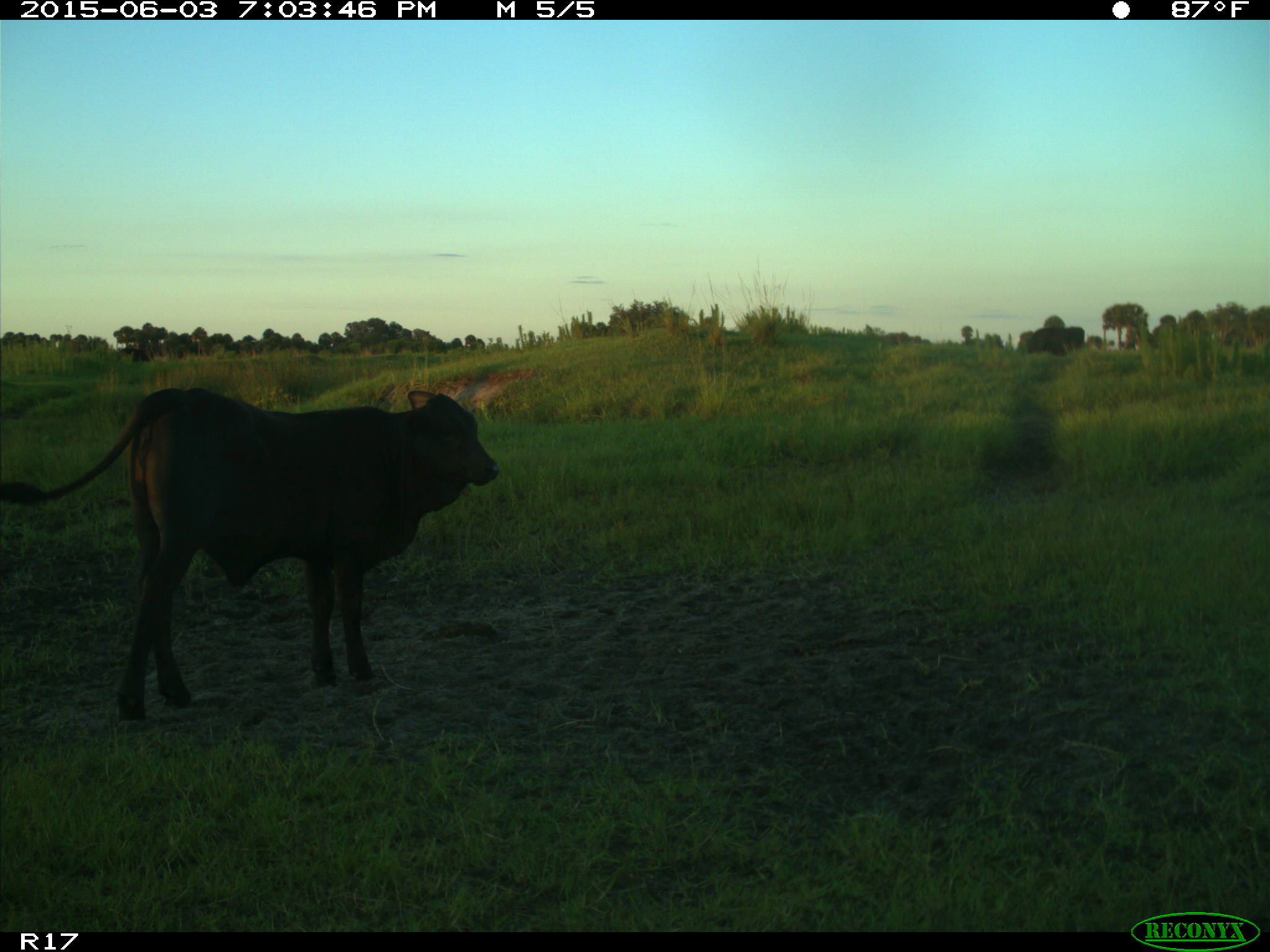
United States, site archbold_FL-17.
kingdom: Animalia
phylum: Chordata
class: Mammalia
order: Artiodactyla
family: Bovidae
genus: Bos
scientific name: Bos taurus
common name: domestic cow